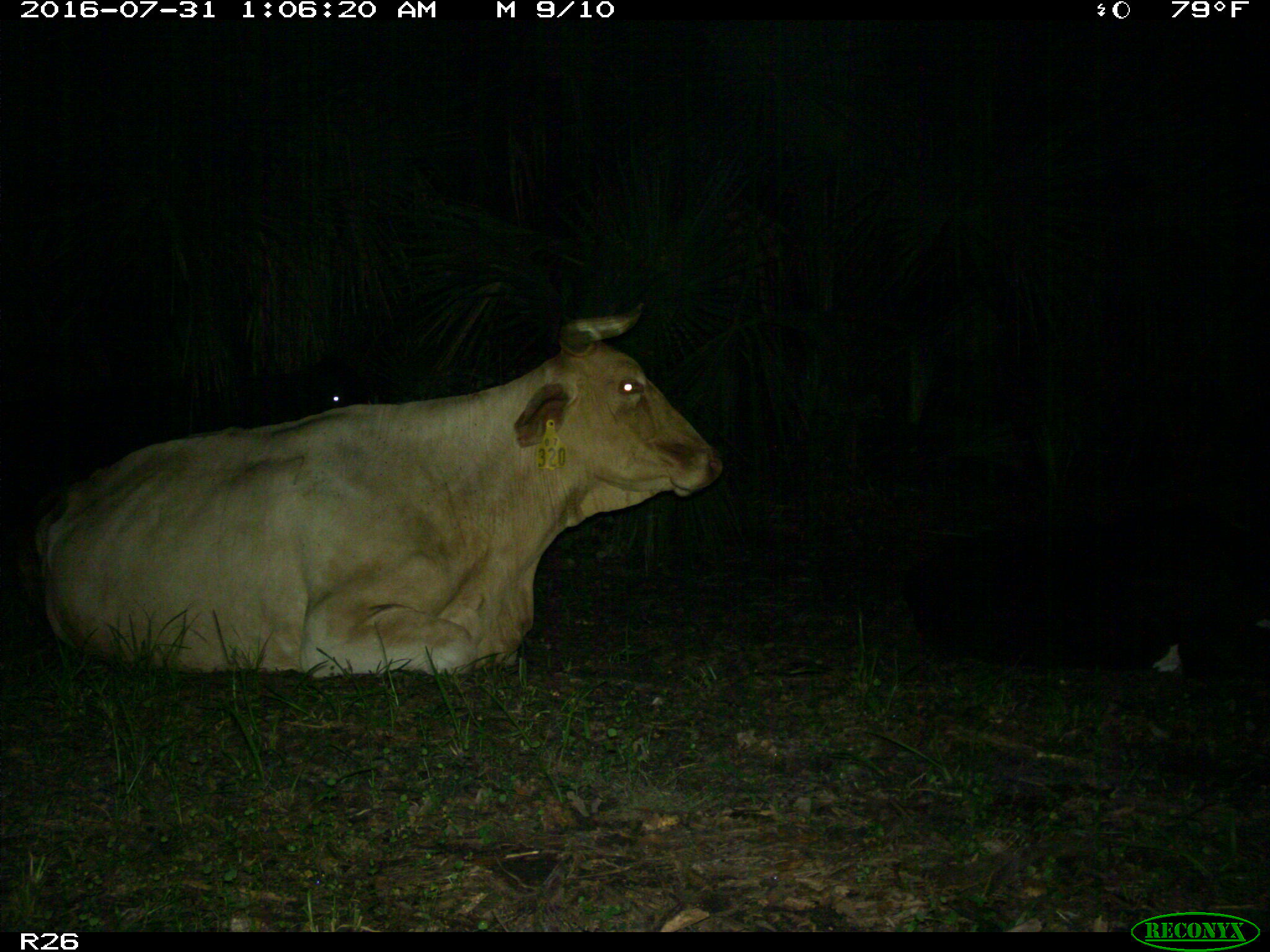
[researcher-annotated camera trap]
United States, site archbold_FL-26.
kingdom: Animalia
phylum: Chordata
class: Mammalia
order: Artiodactyla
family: Bovidae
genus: Bos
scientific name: Bos taurus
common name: domestic cow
Bos taurus (domestic cow).